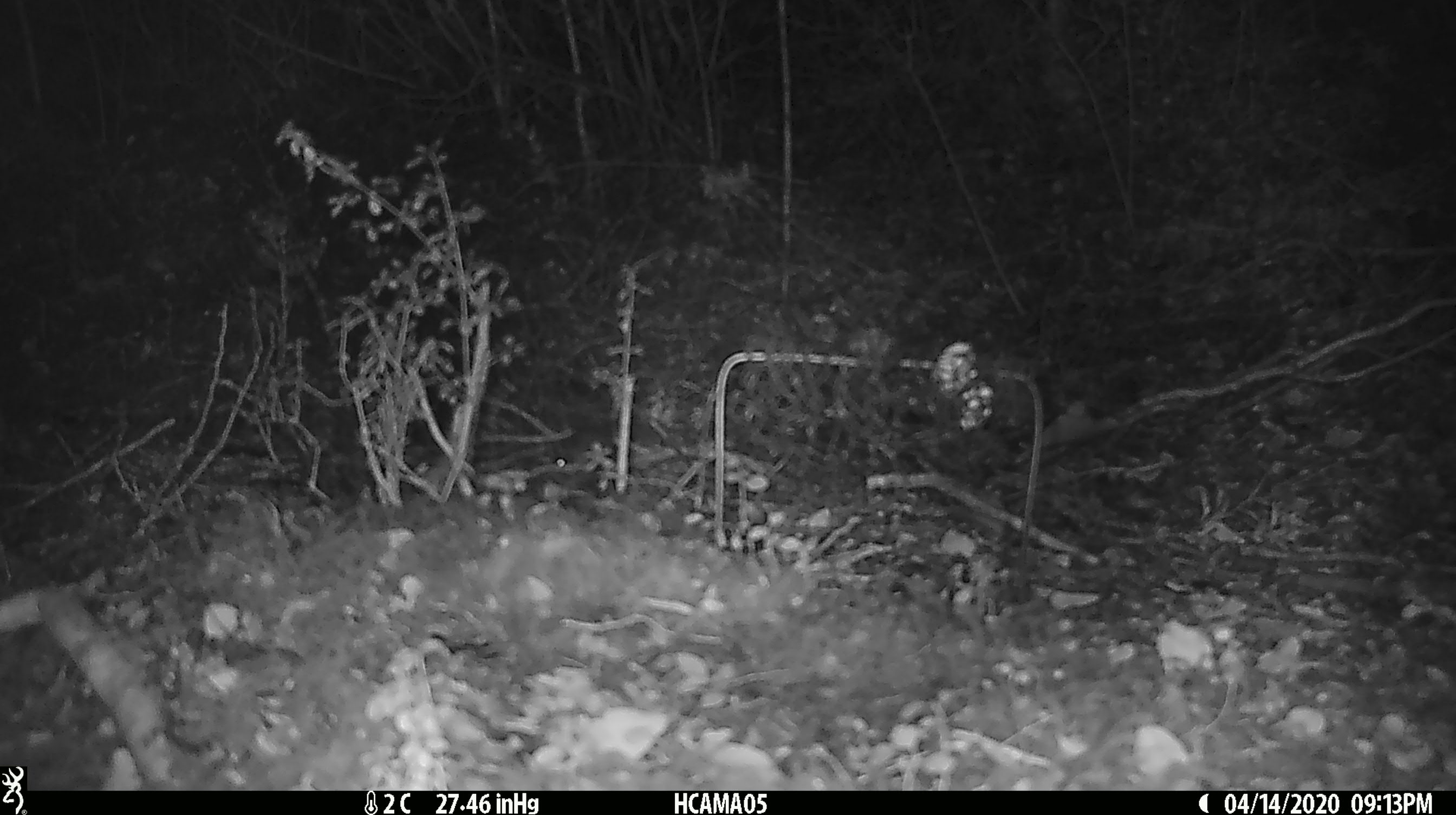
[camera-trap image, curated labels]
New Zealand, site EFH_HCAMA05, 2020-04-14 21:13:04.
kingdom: Animalia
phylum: Chordata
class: Mammalia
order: Rodentia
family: Muridae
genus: Mus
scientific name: Mus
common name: mouse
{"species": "mouse (Mus)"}